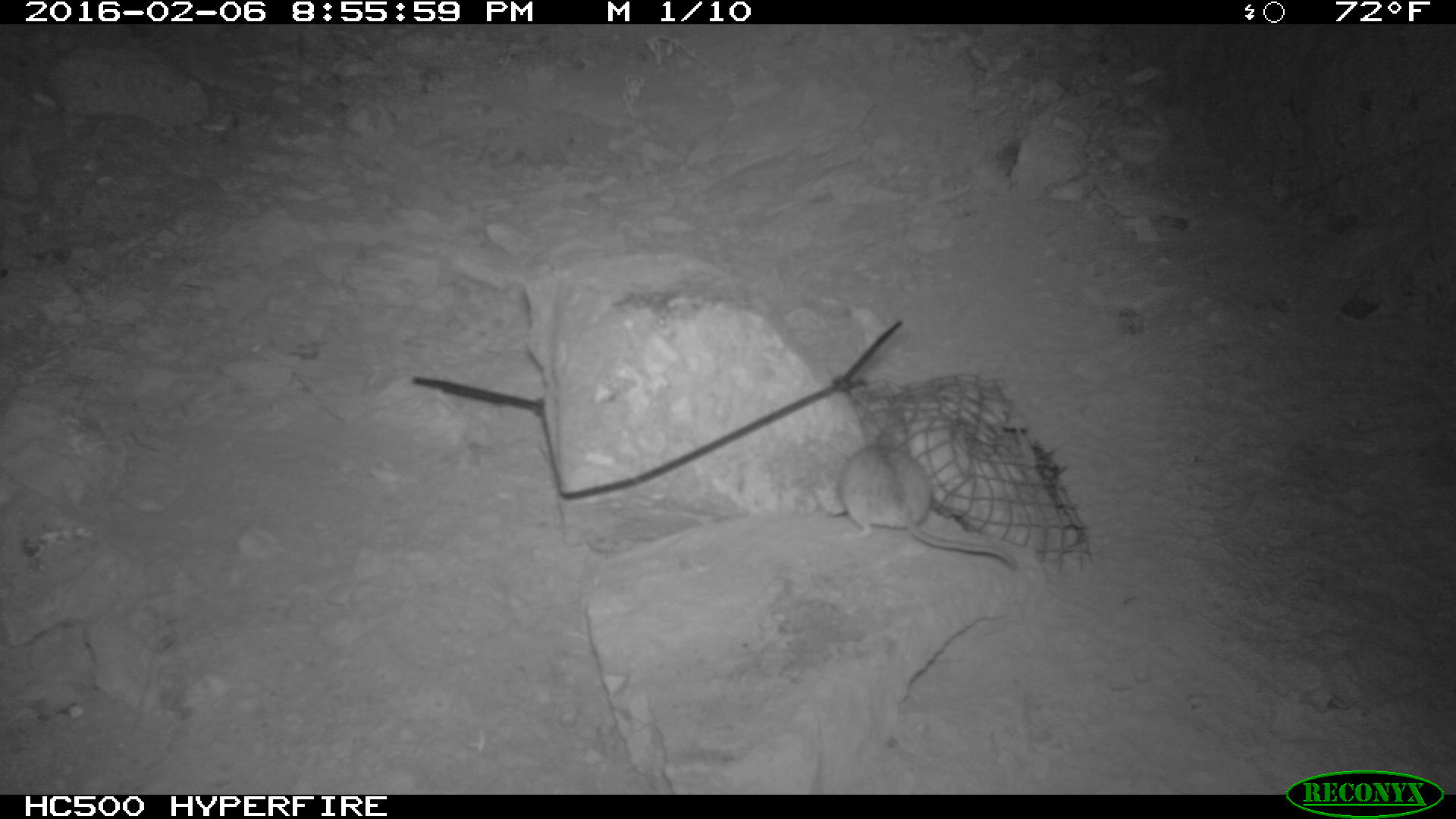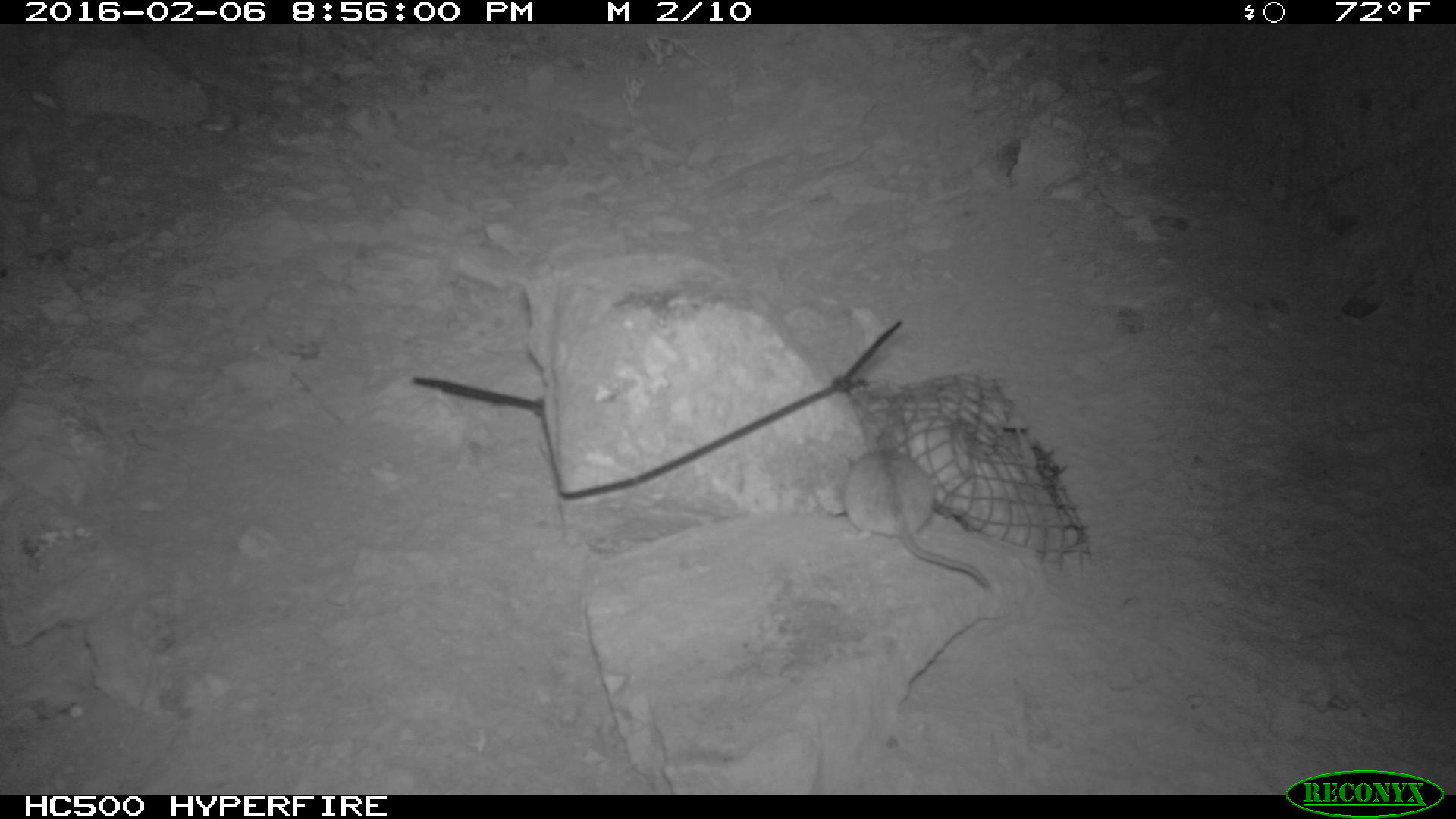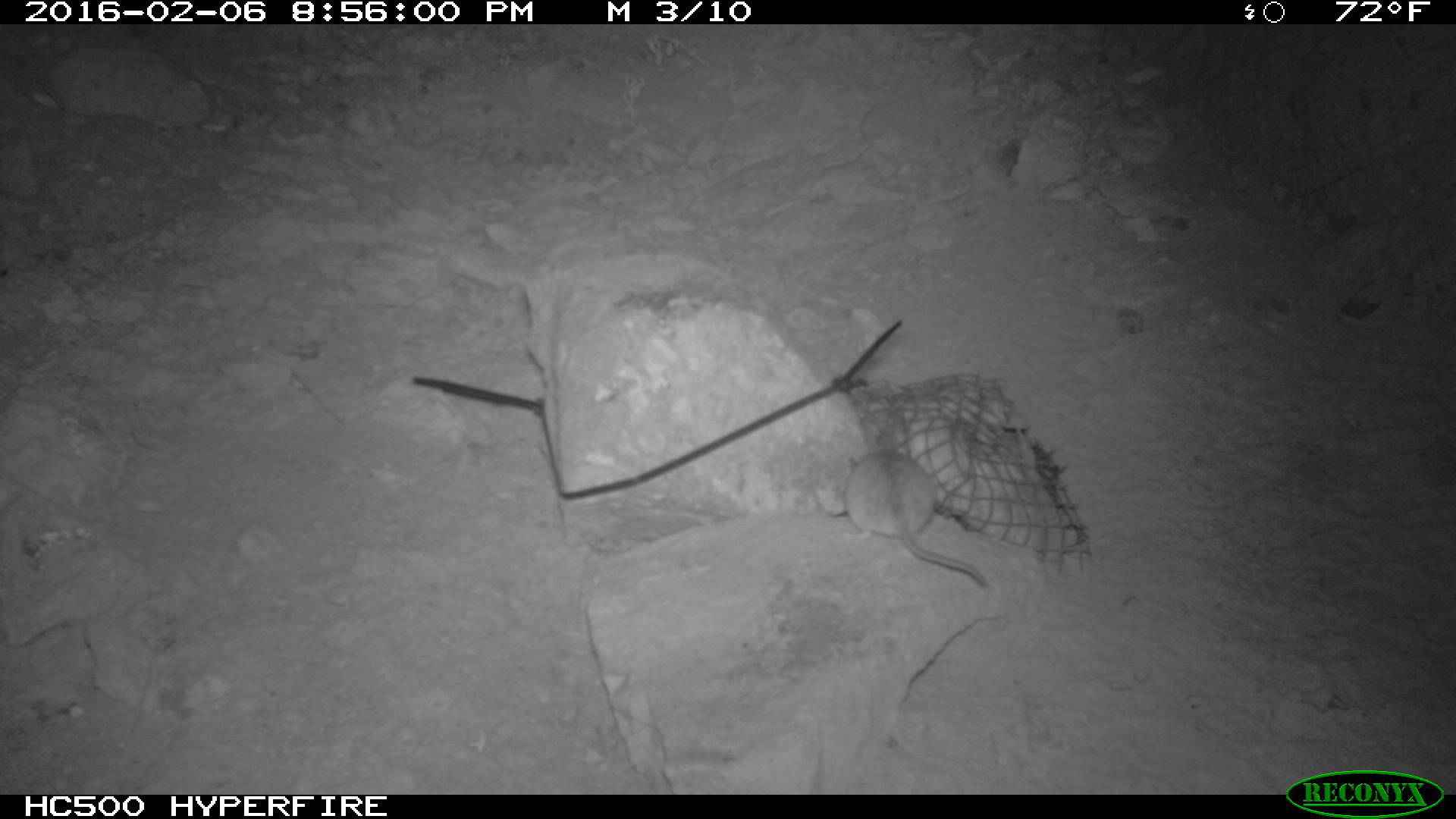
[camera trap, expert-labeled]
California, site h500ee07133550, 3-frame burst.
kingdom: Animalia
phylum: Chordata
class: Mammalia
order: Rodentia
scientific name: Rodentia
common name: rodent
Rodent (Rodentia).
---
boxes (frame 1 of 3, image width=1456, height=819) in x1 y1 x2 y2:
rodent: 825 406 1015 569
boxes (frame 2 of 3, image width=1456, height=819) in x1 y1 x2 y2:
rodent: 840 440 992 592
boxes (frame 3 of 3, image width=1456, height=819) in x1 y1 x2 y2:
rodent: 836 430 986 585